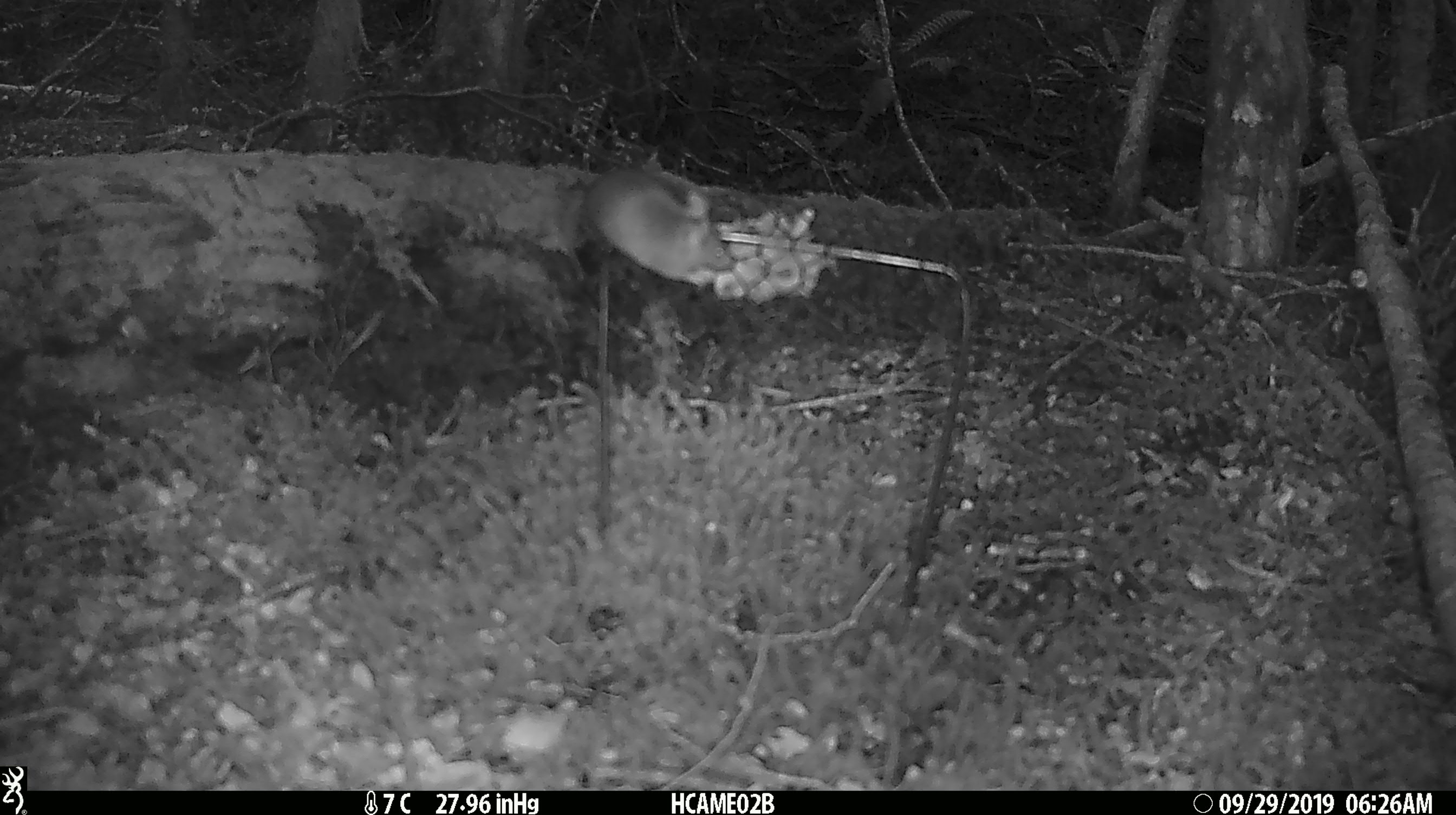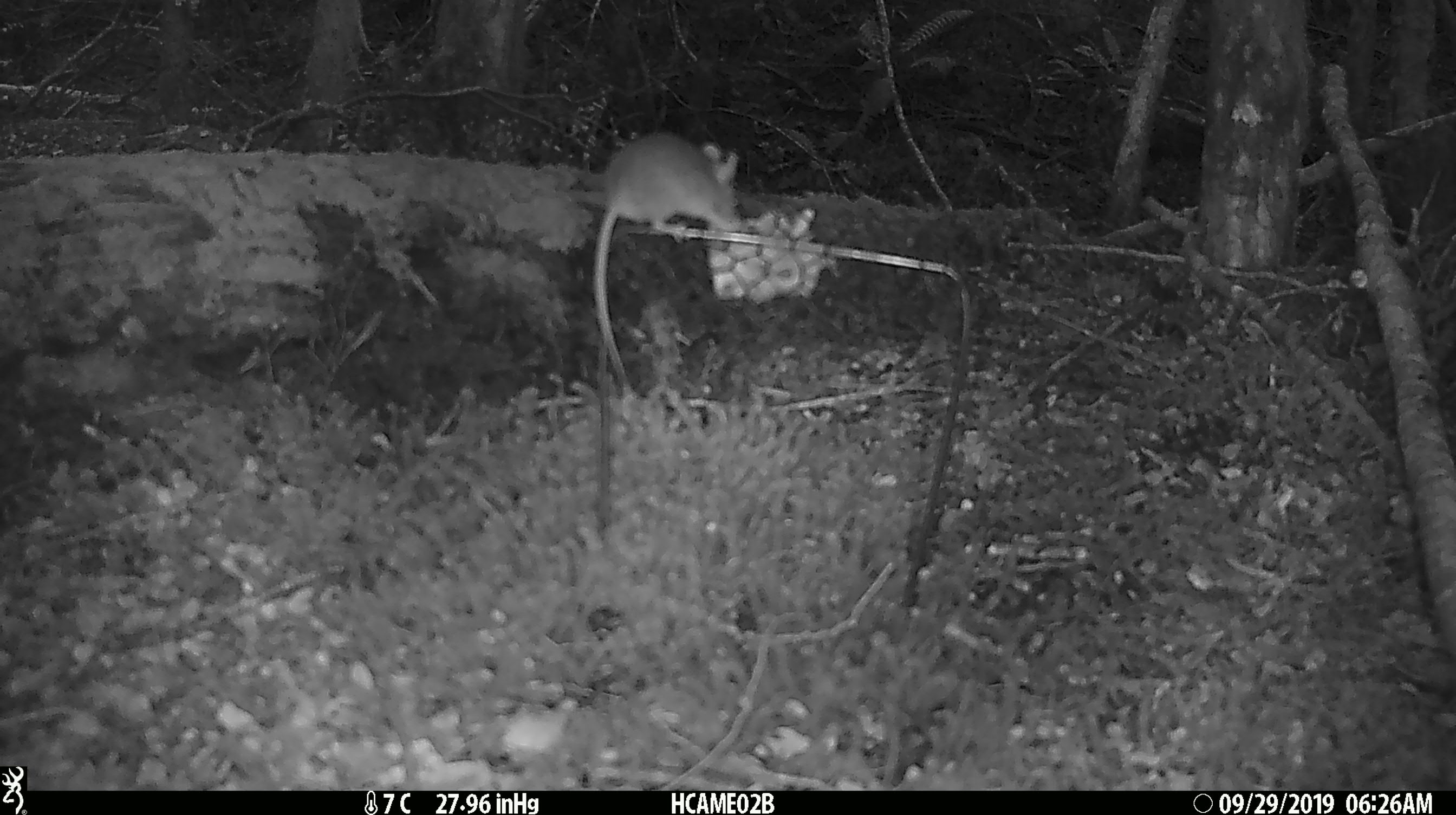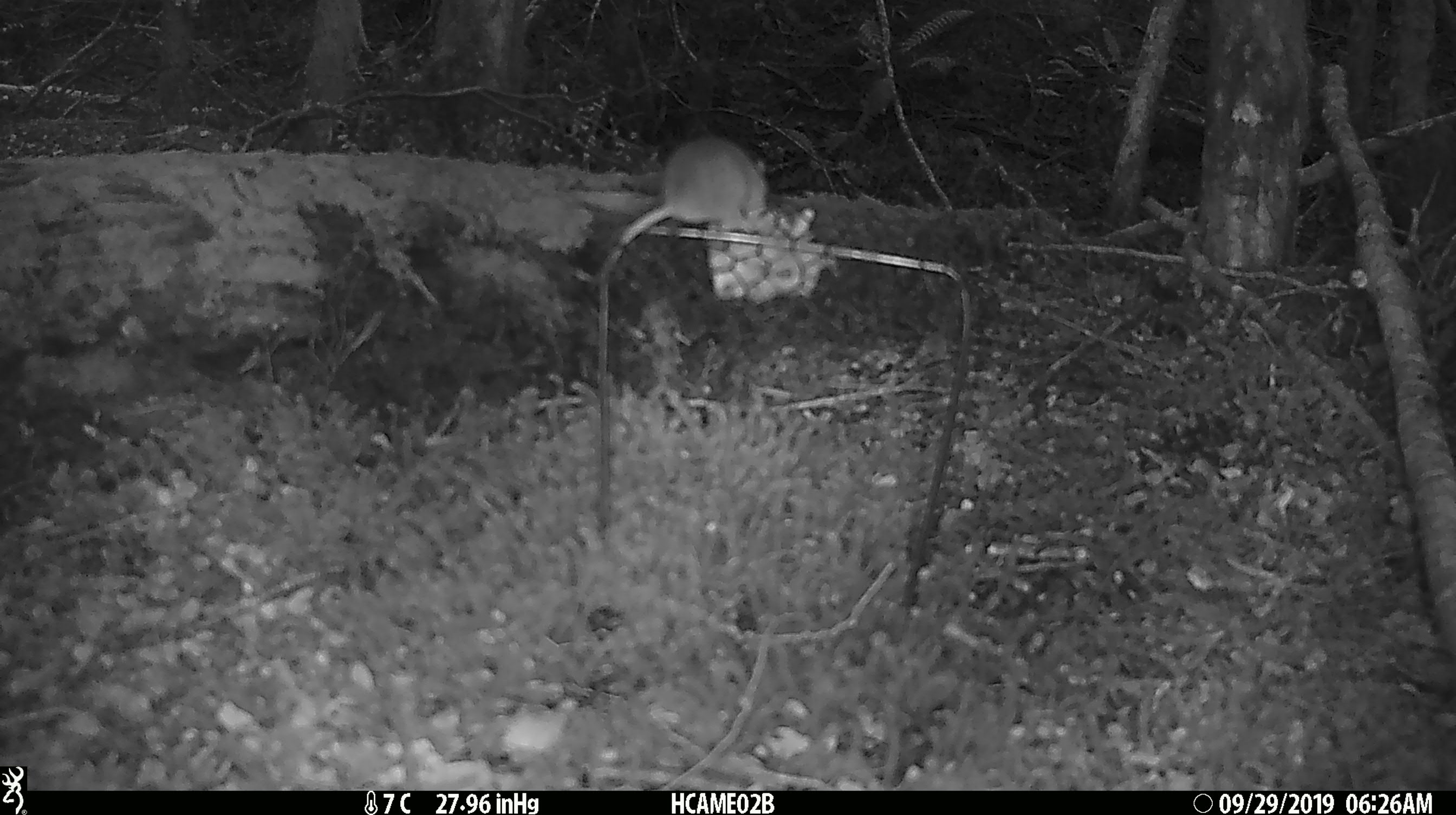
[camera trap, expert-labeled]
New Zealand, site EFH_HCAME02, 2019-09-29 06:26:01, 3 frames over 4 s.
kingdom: Animalia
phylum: Chordata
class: Mammalia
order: Rodentia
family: Muridae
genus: Mus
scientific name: Mus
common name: mouse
Mouse (Mus).